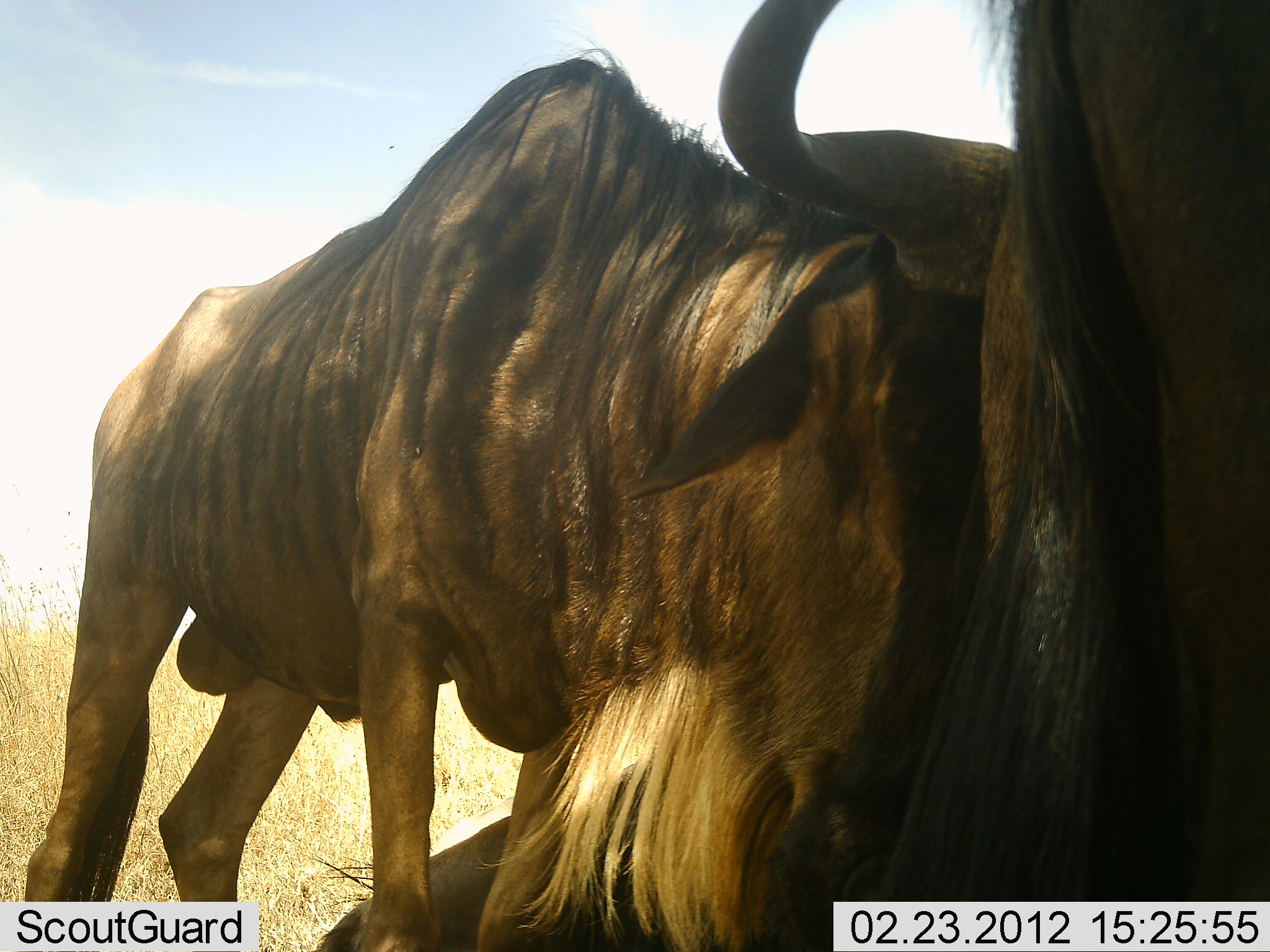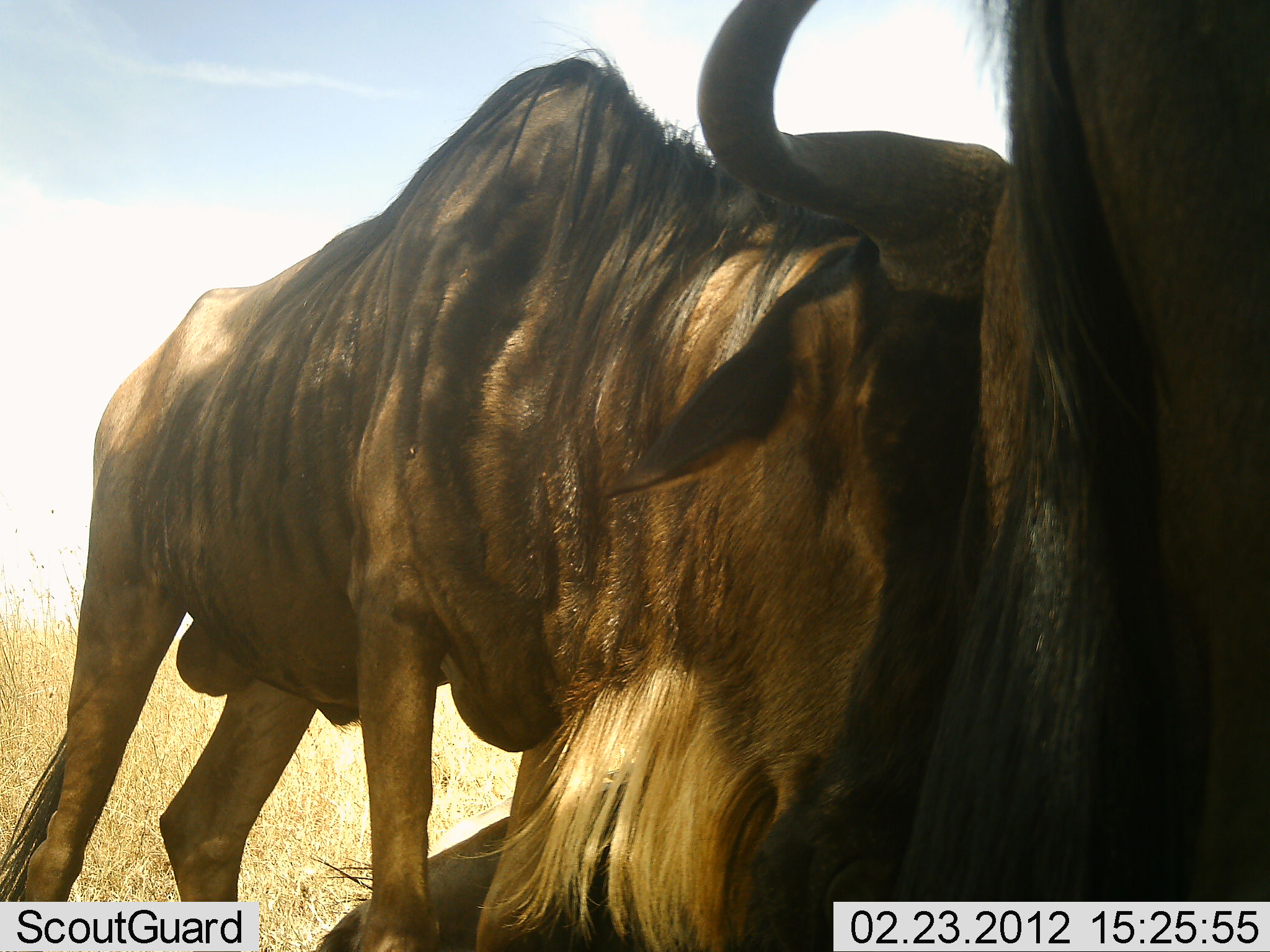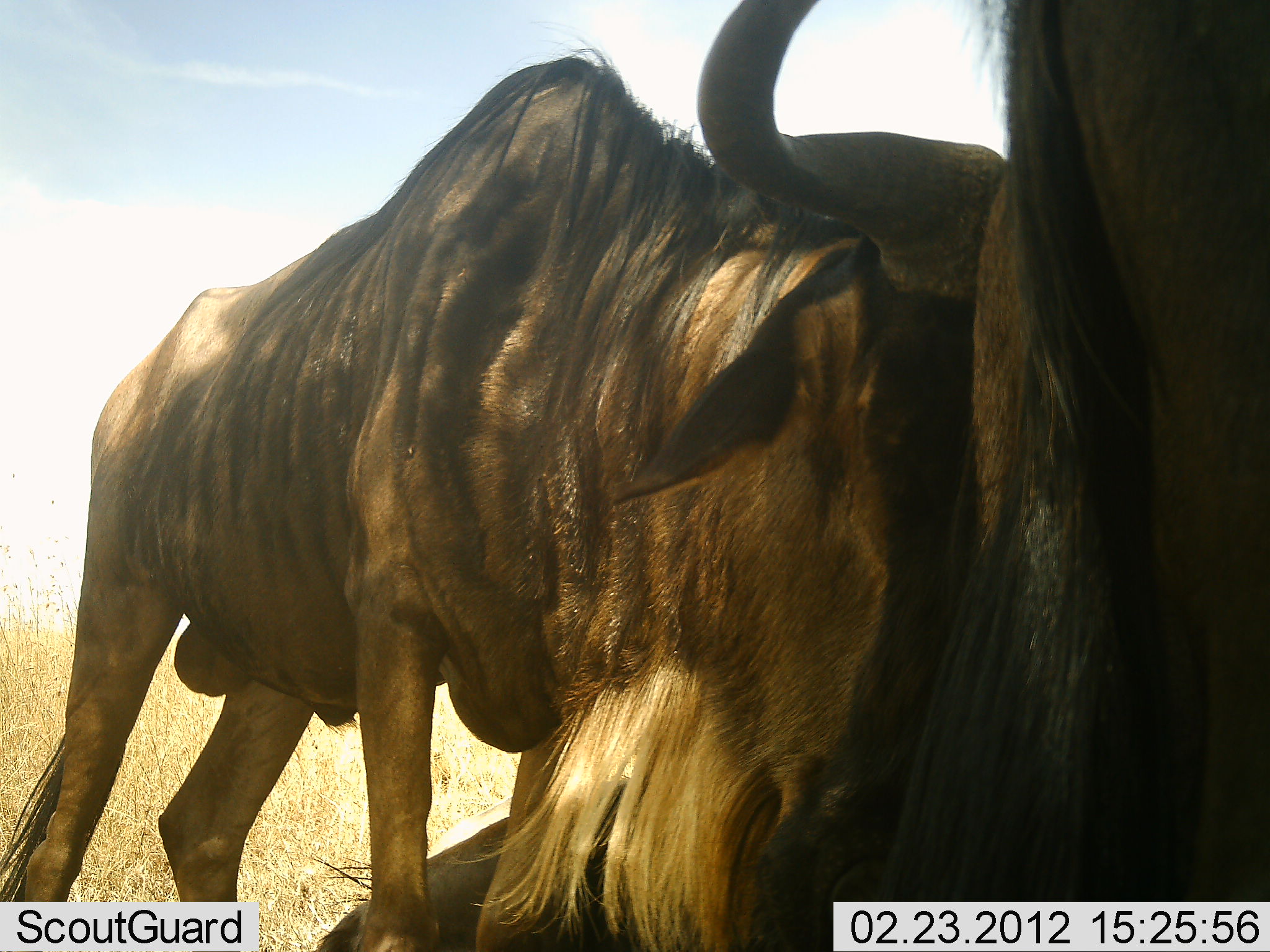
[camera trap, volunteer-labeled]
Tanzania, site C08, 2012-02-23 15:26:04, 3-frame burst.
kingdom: Animalia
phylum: Chordata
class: Mammalia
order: Artiodactyla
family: Bovidae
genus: Connochaetes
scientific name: Connochaetes taurinus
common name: blue wildebeest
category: wildebeest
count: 2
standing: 50%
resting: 31%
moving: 12%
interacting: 50%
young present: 0%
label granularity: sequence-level